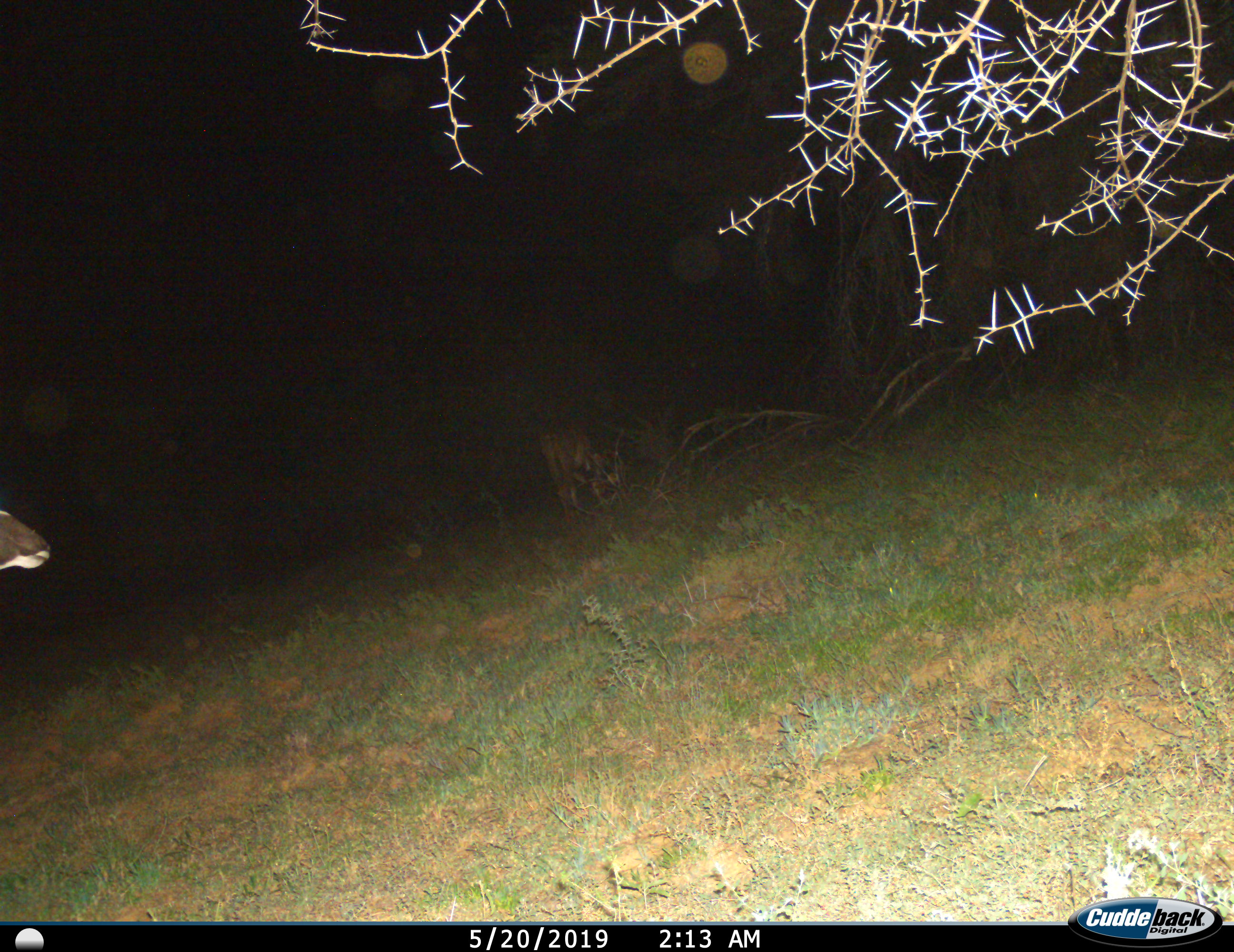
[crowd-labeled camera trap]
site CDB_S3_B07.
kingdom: Animalia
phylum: Chordata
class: Mammalia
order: Artiodactyla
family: Bovidae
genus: Tragelaphus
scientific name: Tragelaphus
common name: kudu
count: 2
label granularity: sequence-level